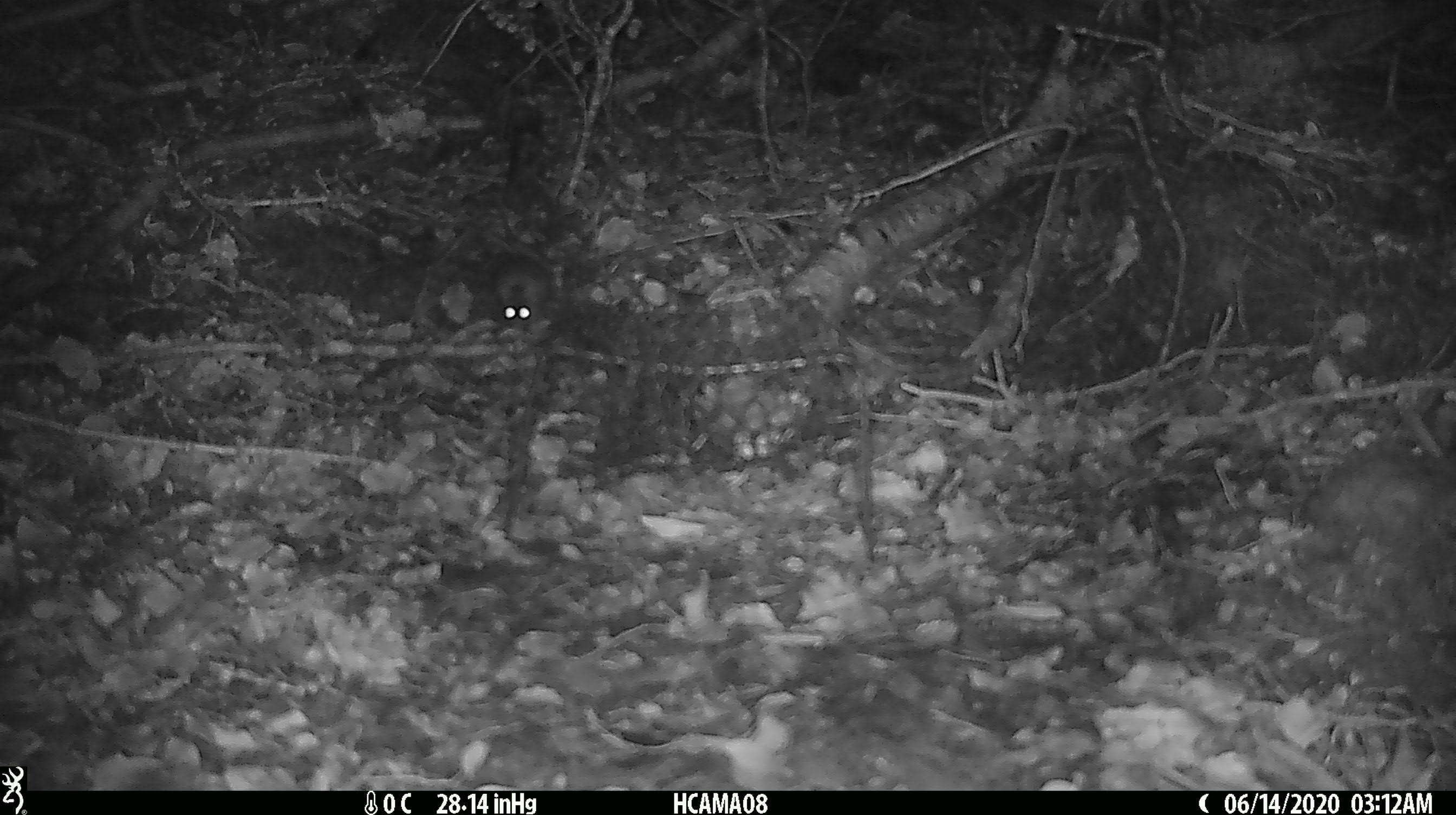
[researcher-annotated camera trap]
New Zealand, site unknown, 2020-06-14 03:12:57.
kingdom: Animalia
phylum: Chordata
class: Mammalia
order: Rodentia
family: Muridae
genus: Mus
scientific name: Mus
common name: mouse